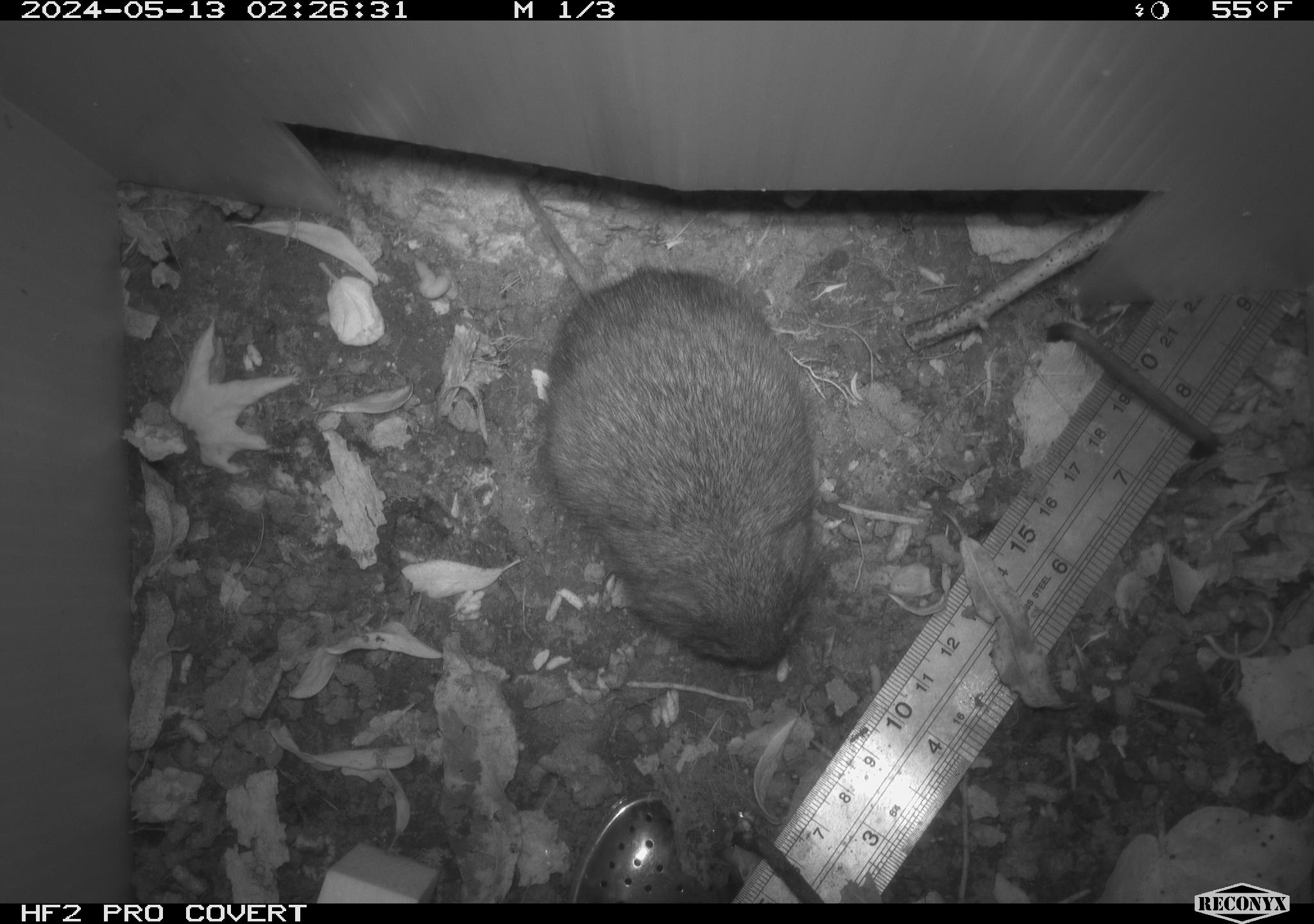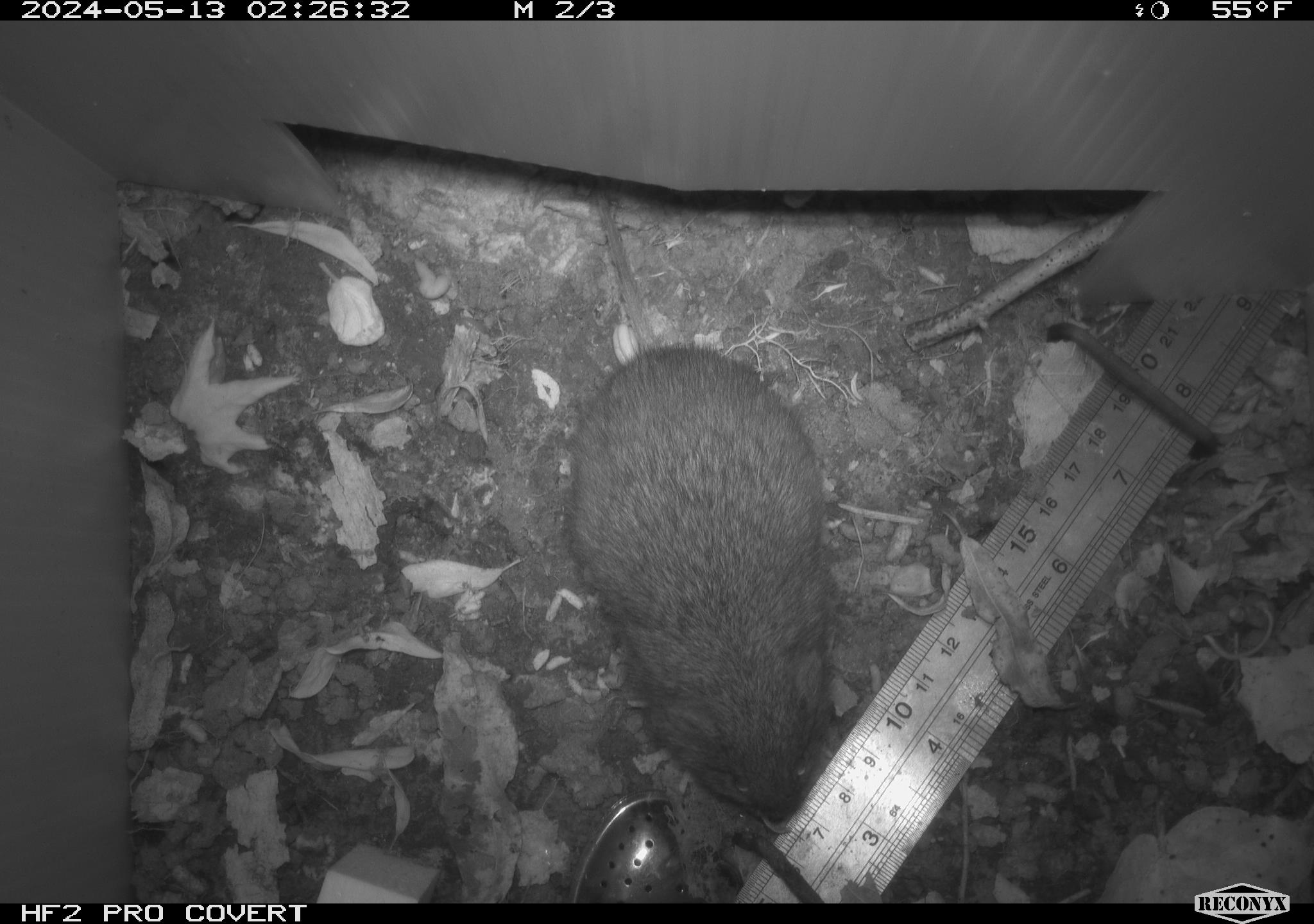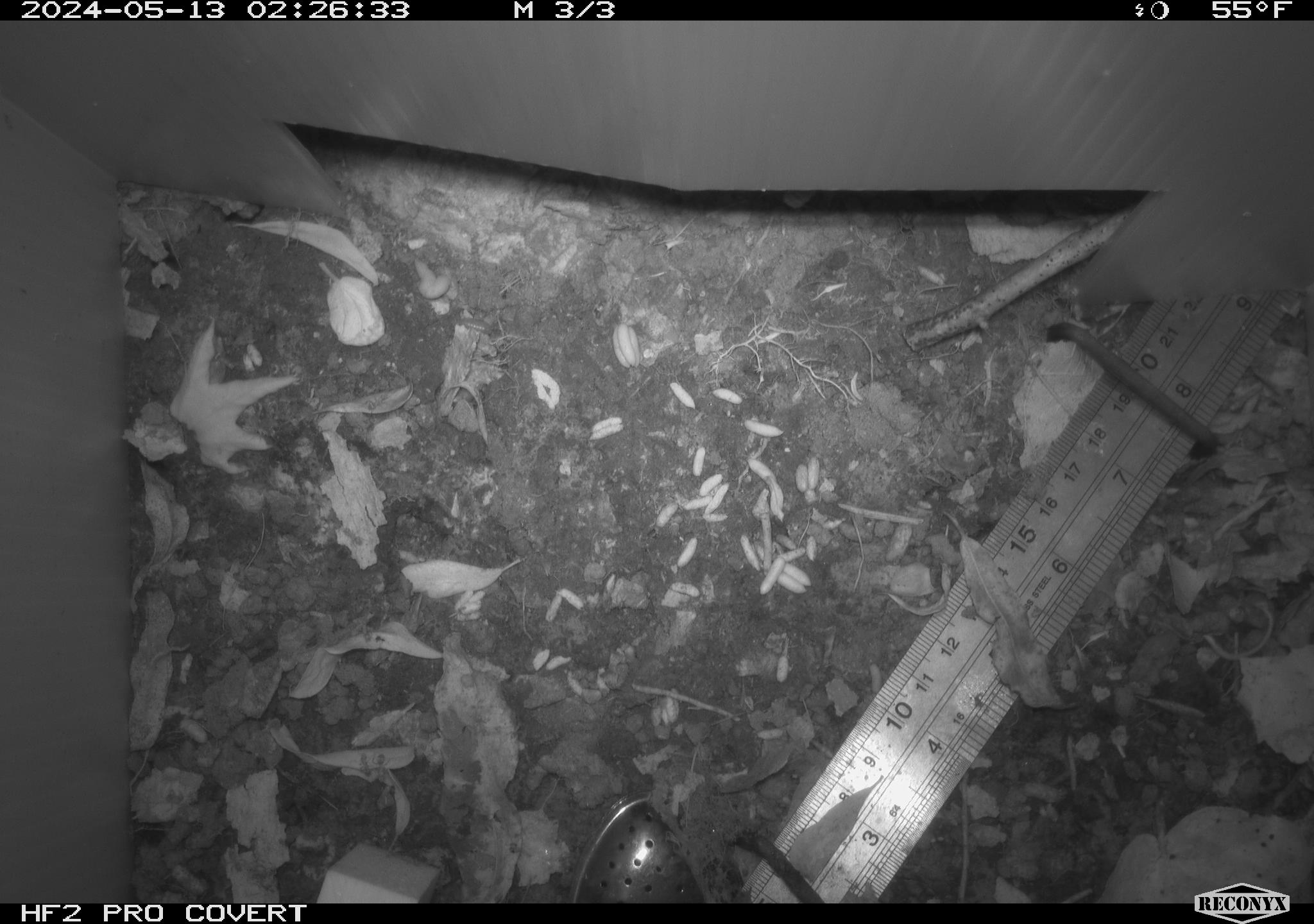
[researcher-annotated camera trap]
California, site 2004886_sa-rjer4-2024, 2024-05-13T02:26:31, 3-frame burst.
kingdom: Animalia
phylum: Chordata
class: Mammalia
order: Rodentia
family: Cricetidae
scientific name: Arvicolinae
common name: voles, lemmings, and muskrats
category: arvicolinae subfamily